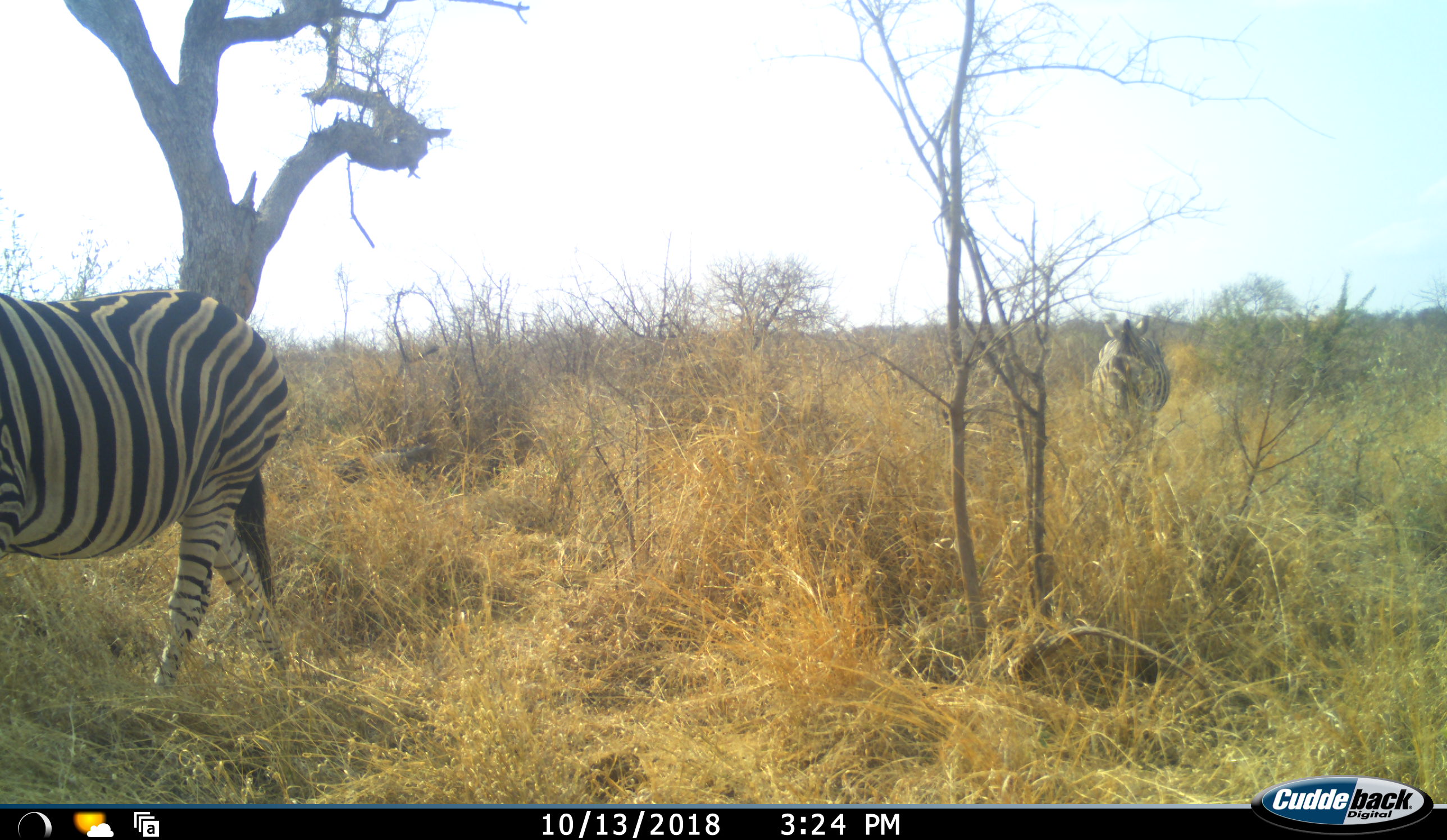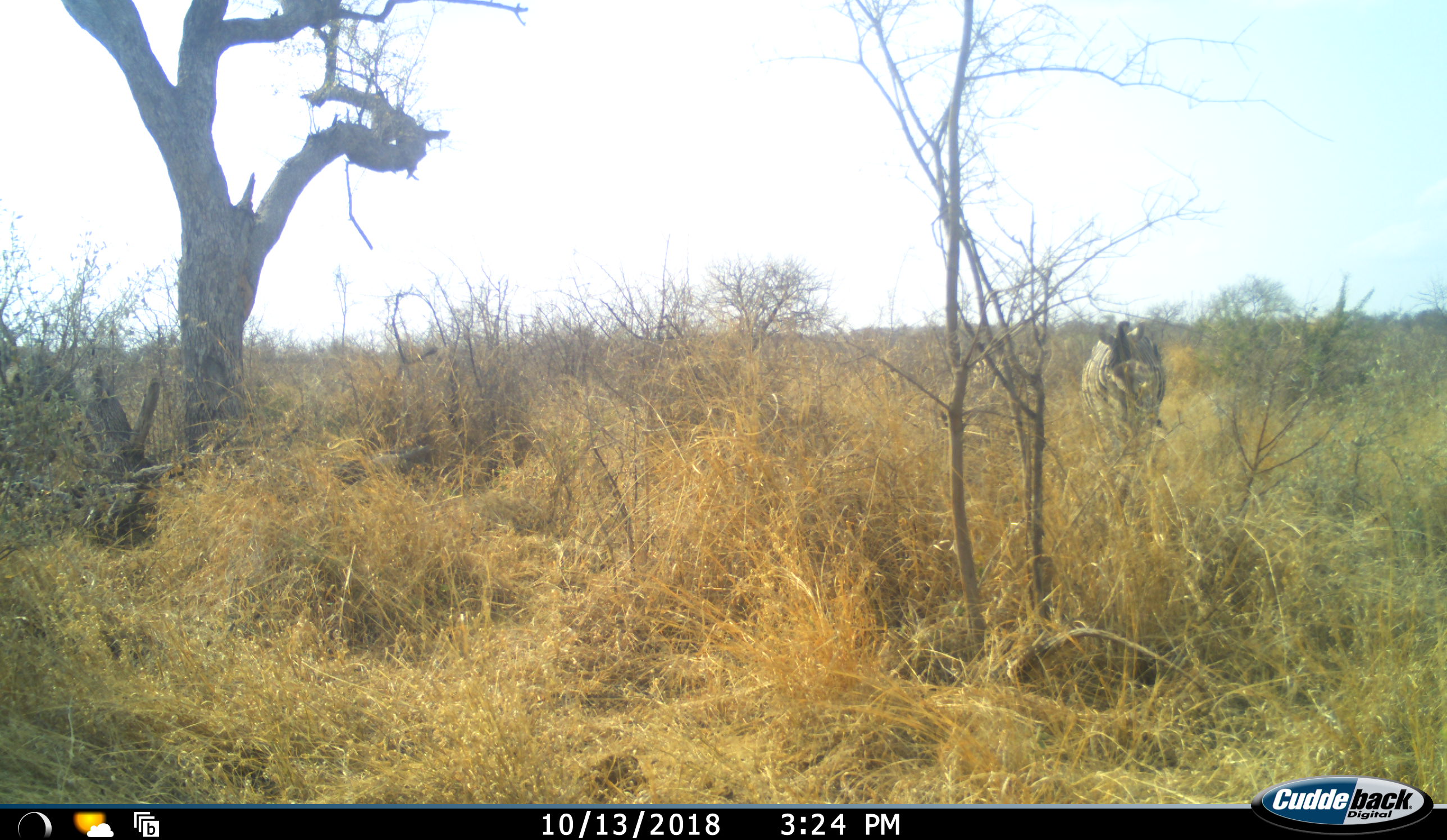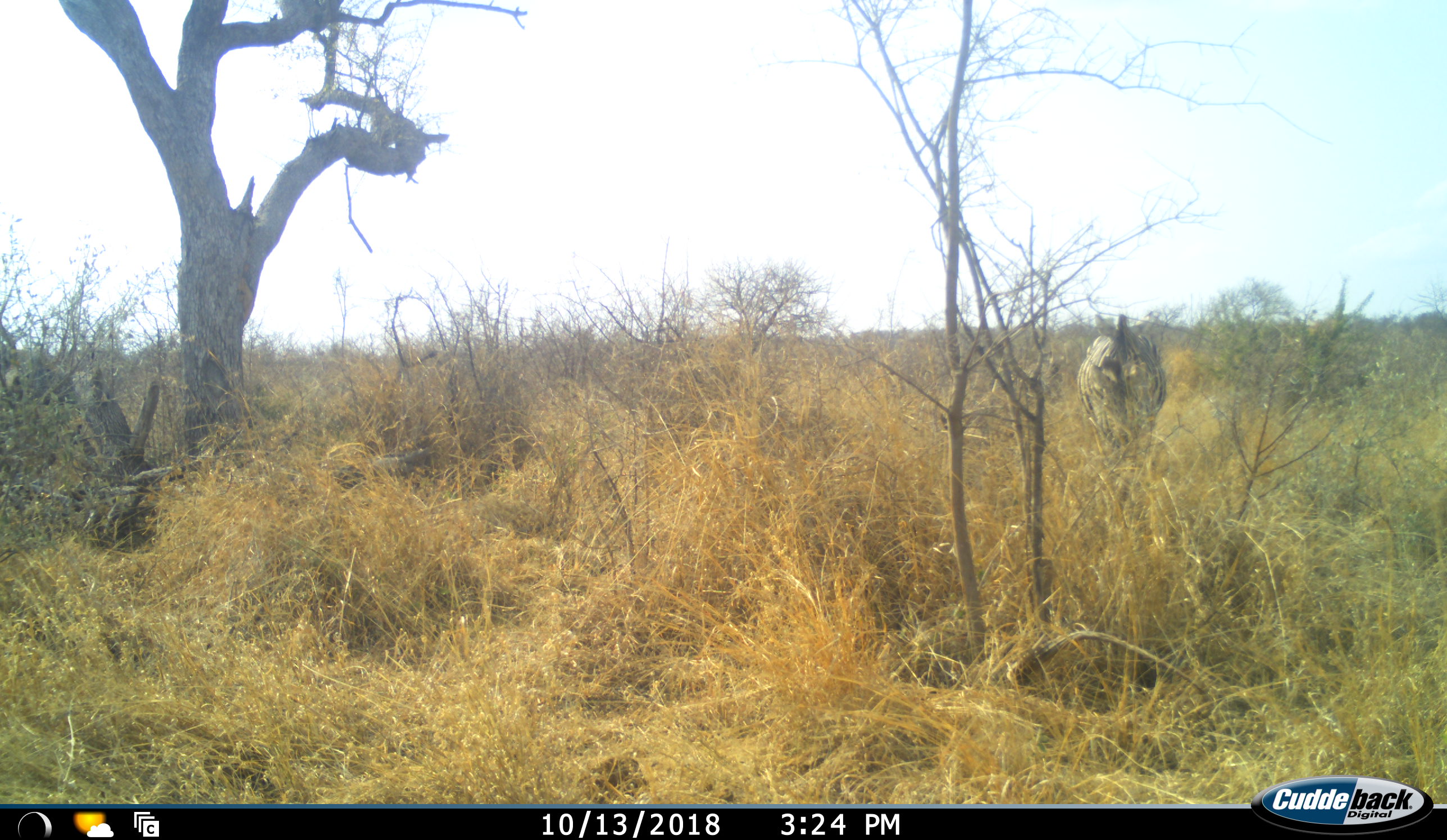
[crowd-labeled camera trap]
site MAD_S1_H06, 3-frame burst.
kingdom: Animalia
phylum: Chordata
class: Mammalia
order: Perissodactyla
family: Equidae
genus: Equus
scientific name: Equus quagga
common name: plains zebra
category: zebraplains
Zebraplains (plains zebra) (Equus quagga), count 2. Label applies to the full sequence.